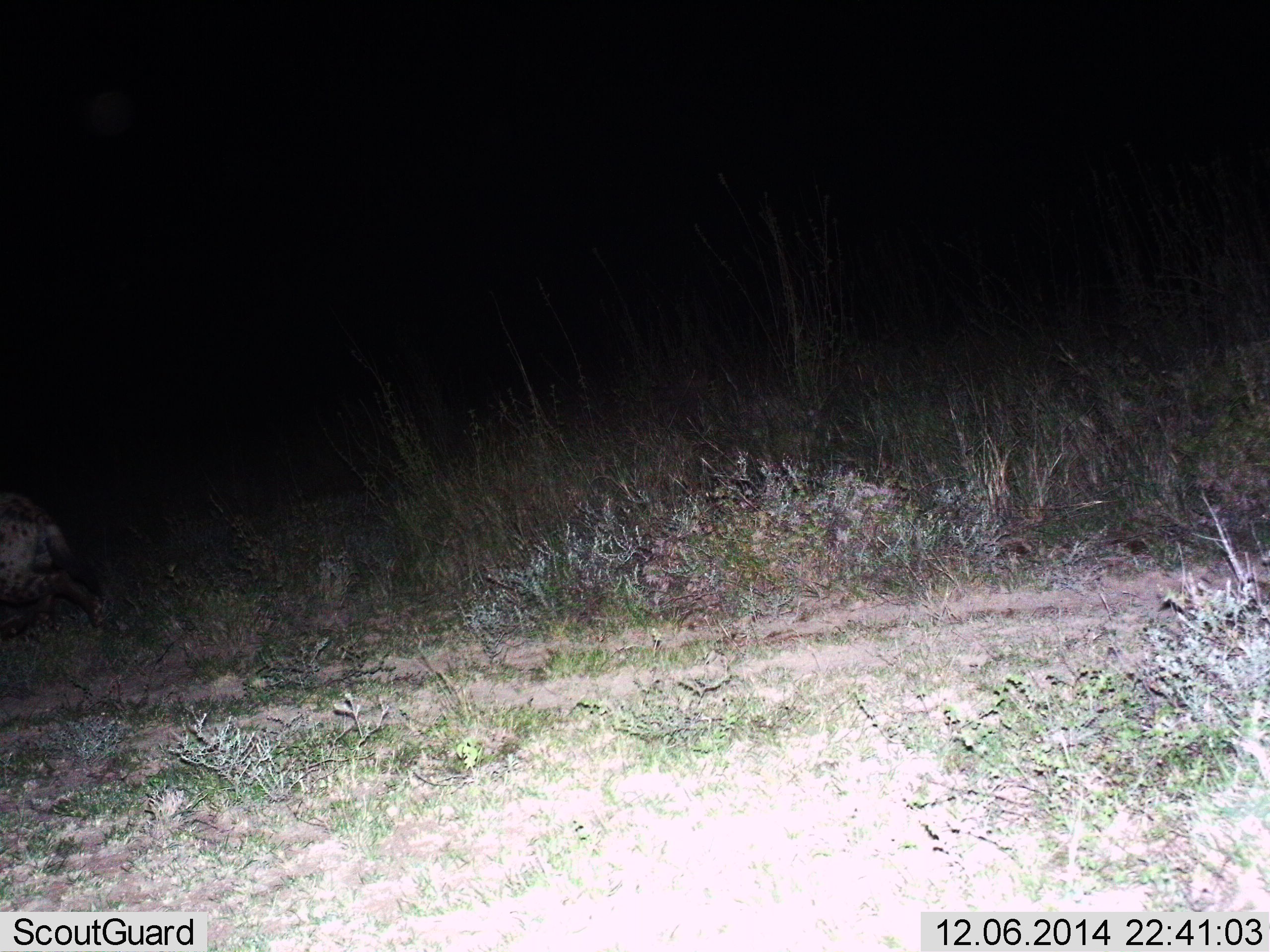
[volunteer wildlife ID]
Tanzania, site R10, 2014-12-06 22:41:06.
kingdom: Animalia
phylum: Chordata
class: Mammalia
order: Carnivora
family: Hyaenidae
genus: Crocuta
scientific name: Crocuta crocuta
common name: spotted hyena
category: hyenaspotted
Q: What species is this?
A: Hyenaspotted (spotted hyena) (Crocuta crocuta).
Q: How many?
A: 1.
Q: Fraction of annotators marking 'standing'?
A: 10%.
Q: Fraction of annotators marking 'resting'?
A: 10%.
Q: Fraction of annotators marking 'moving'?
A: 80%.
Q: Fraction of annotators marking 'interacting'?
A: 0%.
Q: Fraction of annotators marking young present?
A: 0%.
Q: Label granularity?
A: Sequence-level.